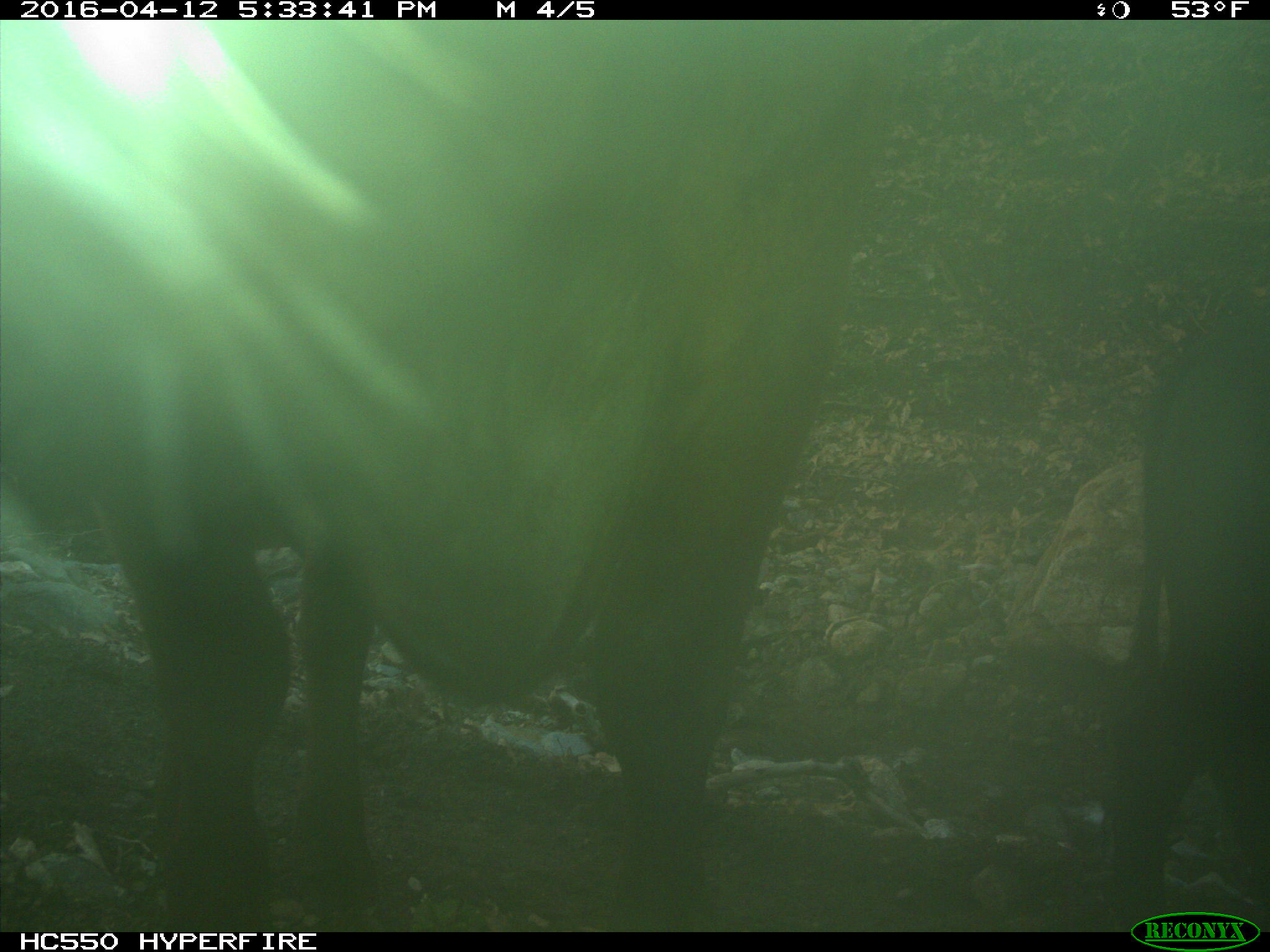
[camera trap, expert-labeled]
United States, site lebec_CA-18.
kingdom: Animalia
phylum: Chordata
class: Mammalia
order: Artiodactyla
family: Bovidae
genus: Bos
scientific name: Bos taurus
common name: domestic cow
Bos taurus (domestic cow).